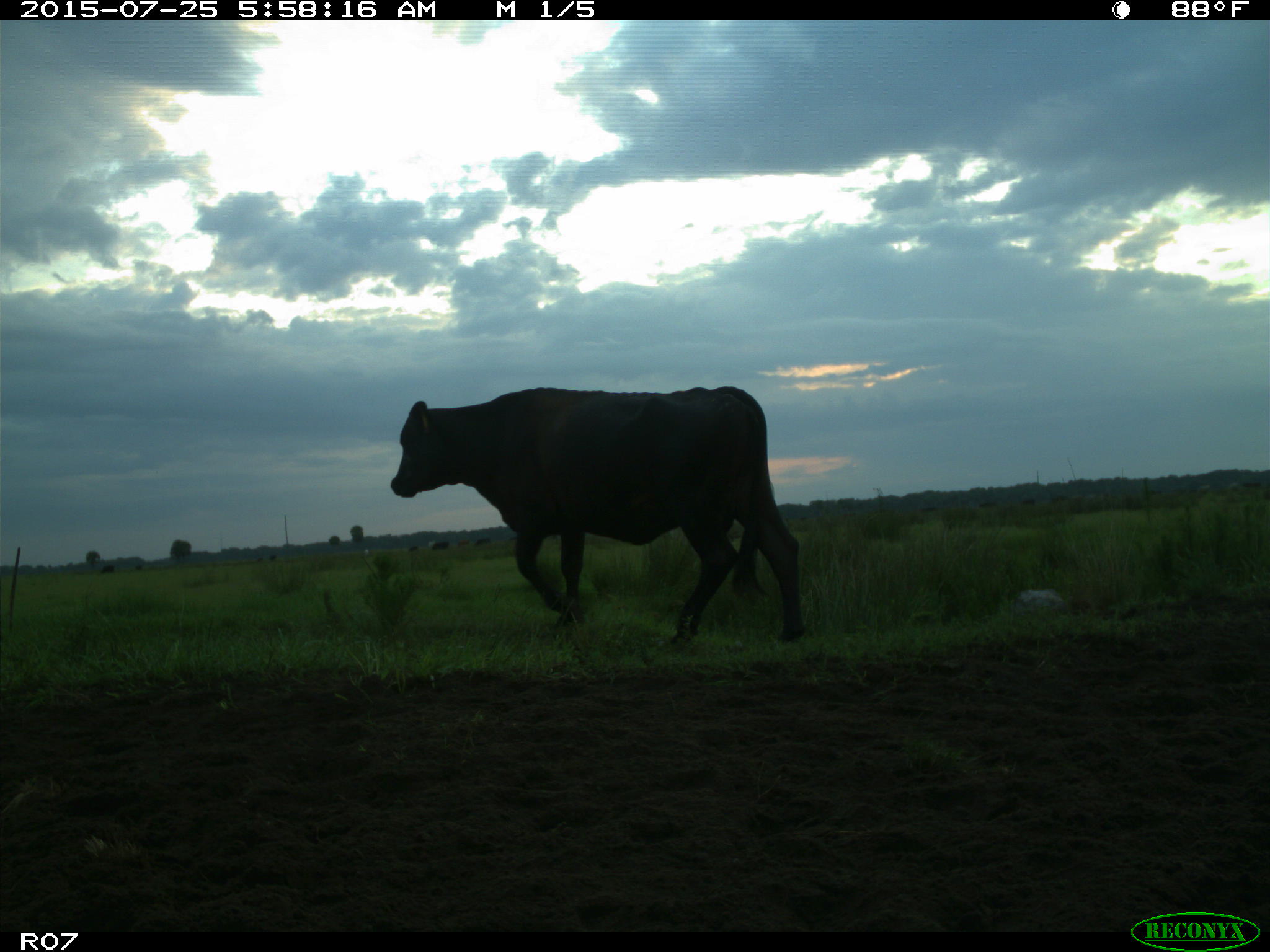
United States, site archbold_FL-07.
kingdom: Animalia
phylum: Chordata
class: Mammalia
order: Artiodactyla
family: Bovidae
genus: Bos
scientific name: Bos taurus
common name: domestic cow